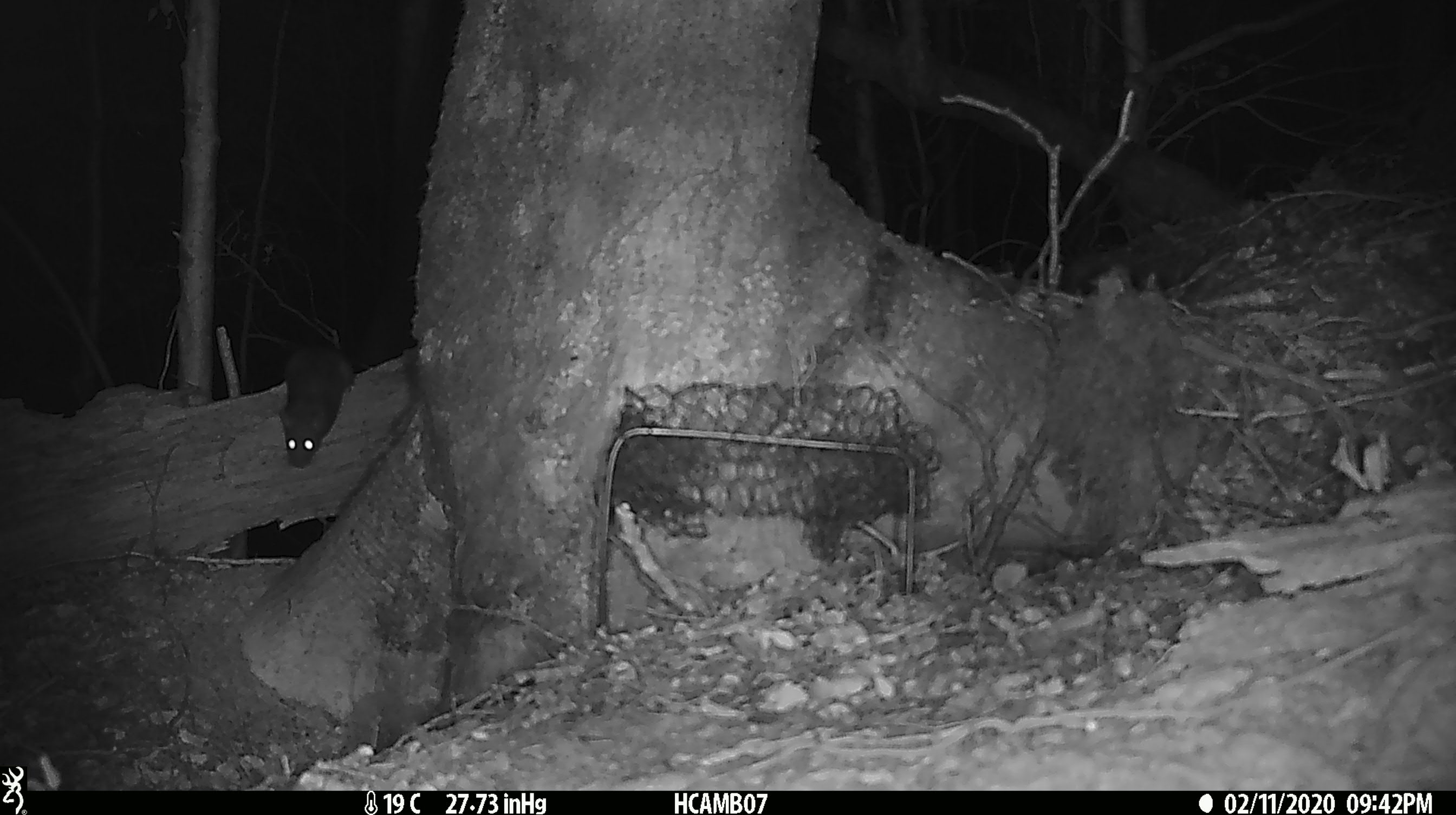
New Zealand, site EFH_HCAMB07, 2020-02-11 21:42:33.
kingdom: Animalia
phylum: Chordata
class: Mammalia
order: Rodentia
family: Muridae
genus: Rattus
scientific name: Rattus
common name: rat